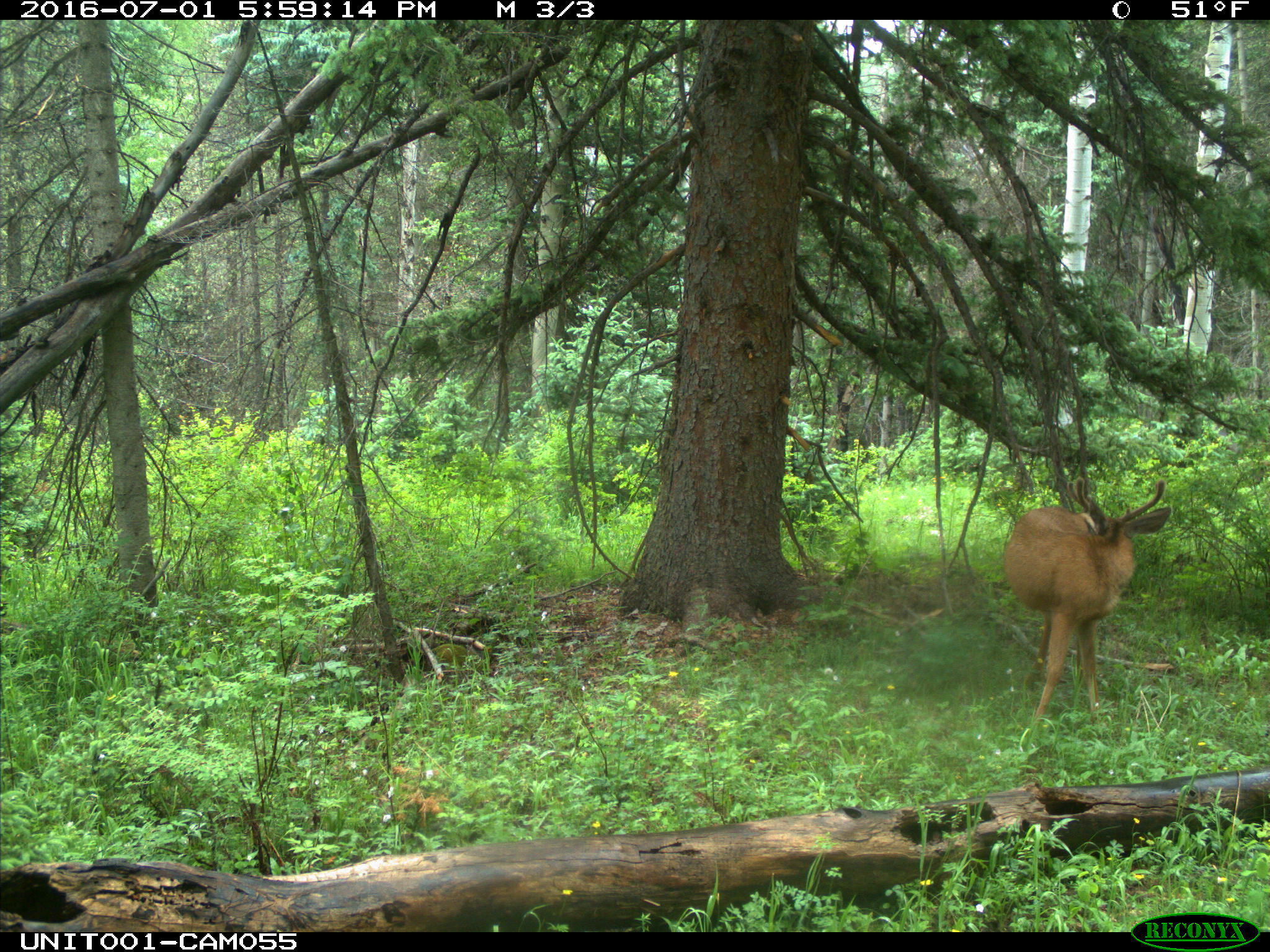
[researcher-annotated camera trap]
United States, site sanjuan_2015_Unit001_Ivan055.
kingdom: Animalia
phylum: Chordata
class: Mammalia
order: Artiodactyla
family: Cervidae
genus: Odocoileus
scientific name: Odocoileus hemionus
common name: mule deer